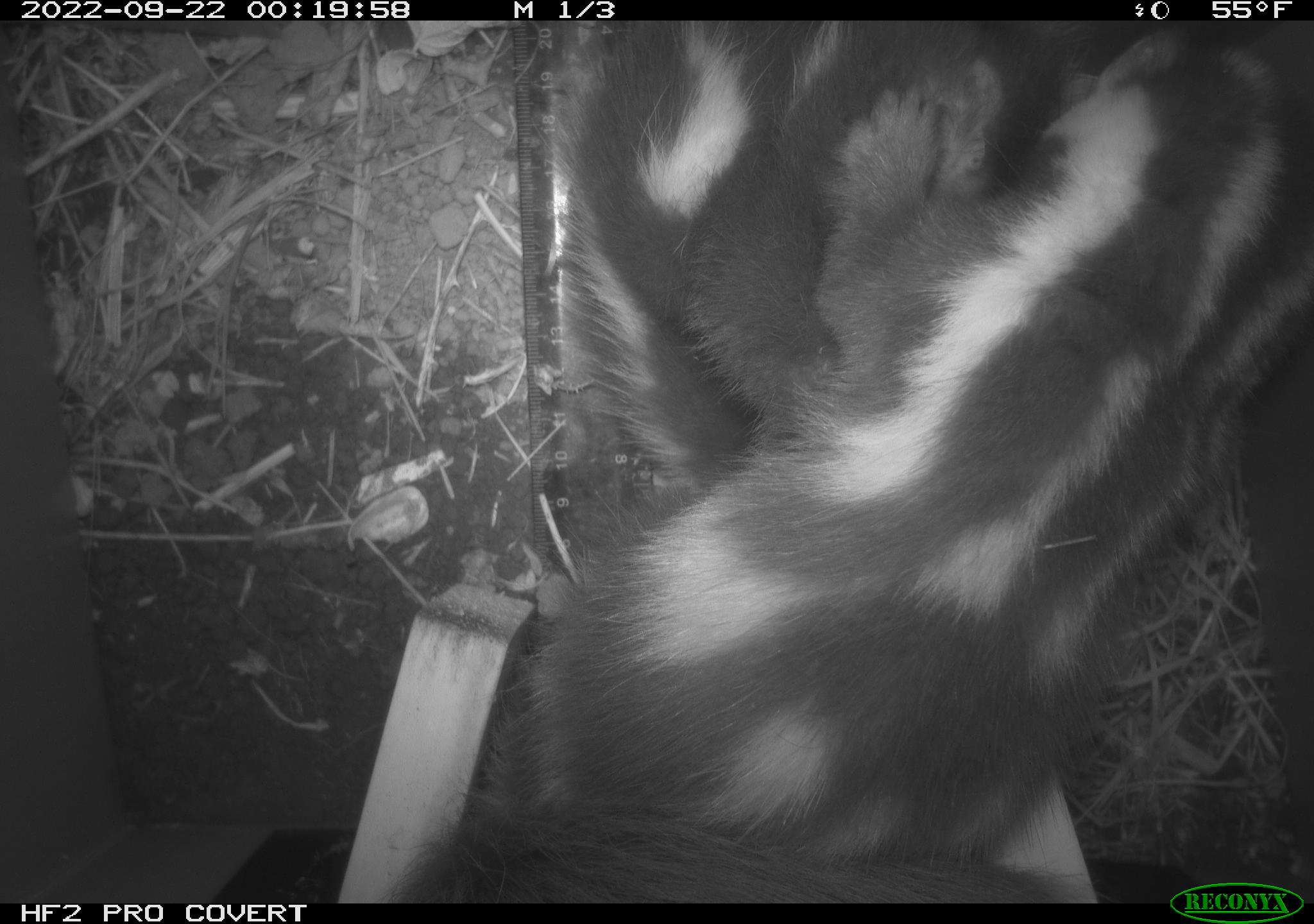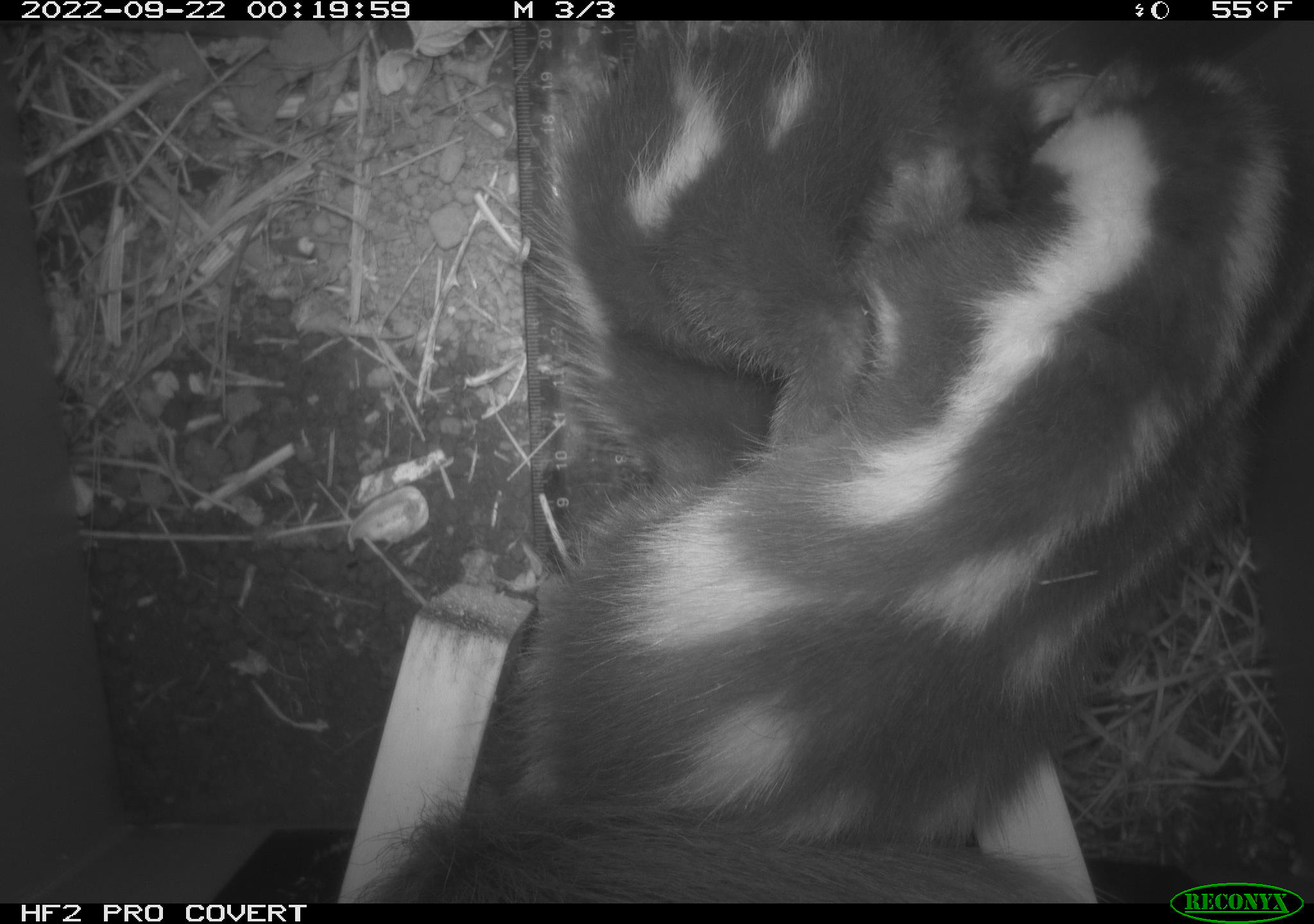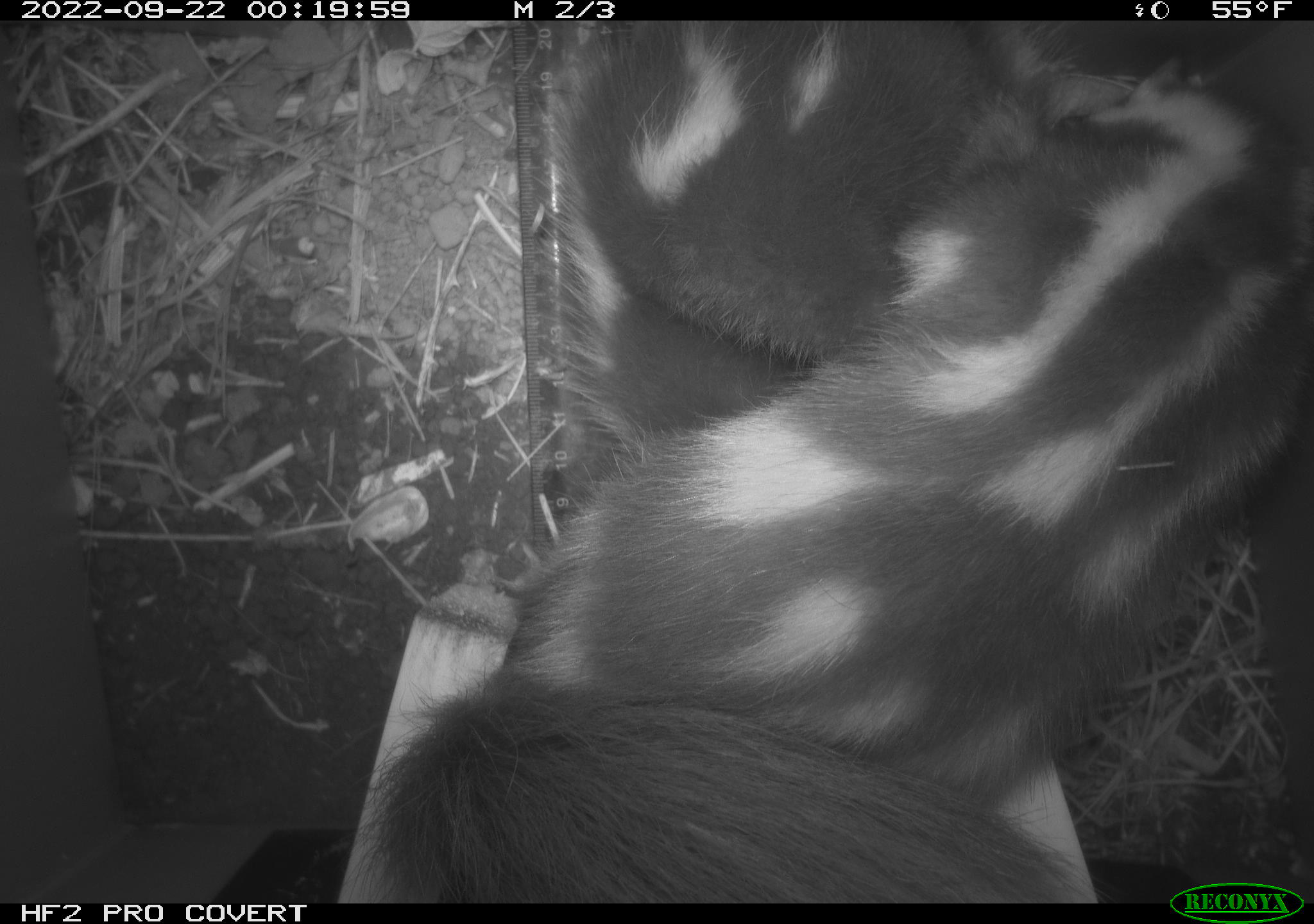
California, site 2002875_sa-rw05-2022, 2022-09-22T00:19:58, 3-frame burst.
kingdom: Animalia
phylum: Chordata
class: Mammalia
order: Carnivora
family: Mephitidae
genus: Spilogale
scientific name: Spilogale gracilis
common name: western spotted skunk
Western spotted skunk (Spilogale gracilis).